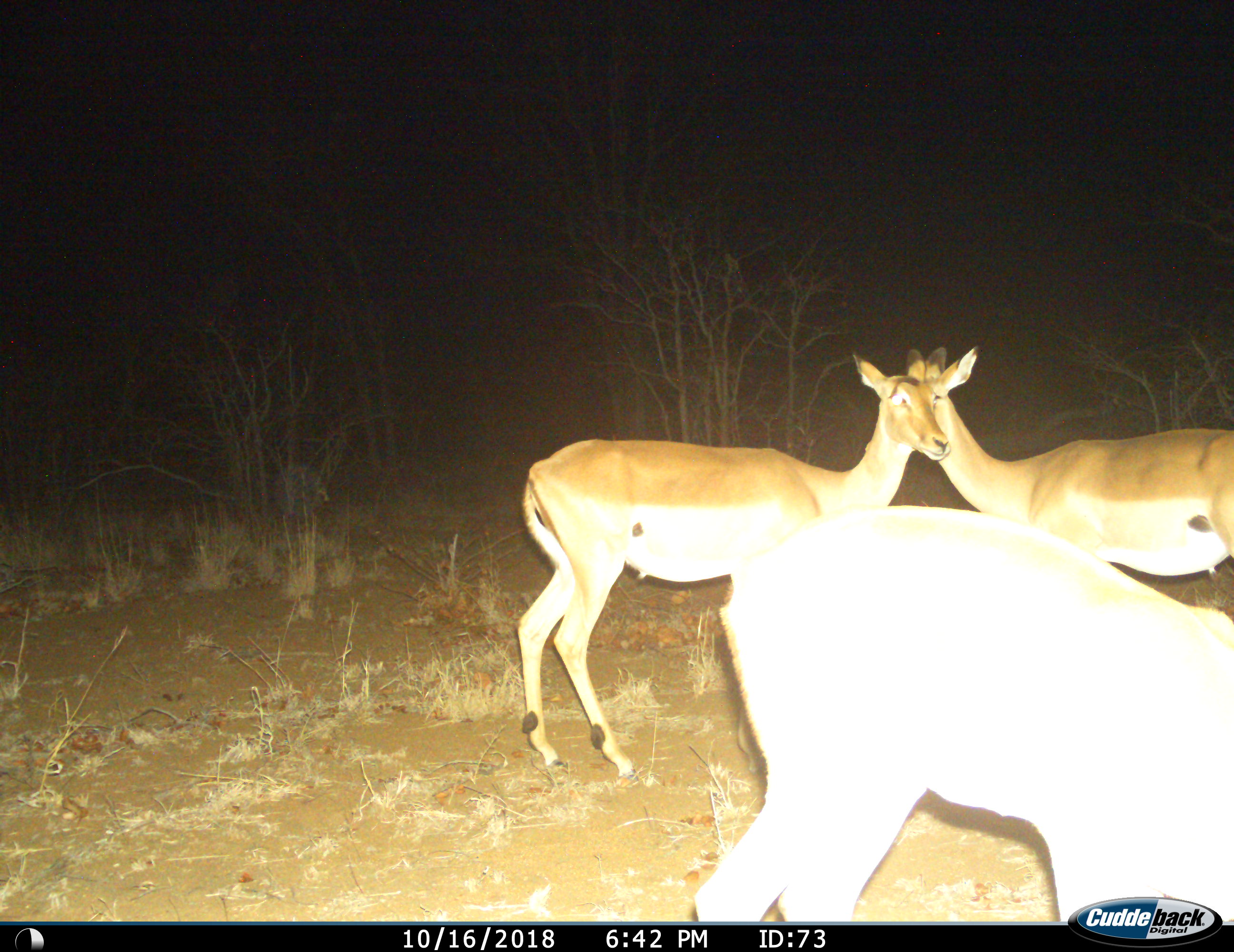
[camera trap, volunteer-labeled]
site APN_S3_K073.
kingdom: Animalia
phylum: Chordata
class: Mammalia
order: Artiodactyla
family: Bovidae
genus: Aepyceros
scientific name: Aepyceros melampus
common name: impala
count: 3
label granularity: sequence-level